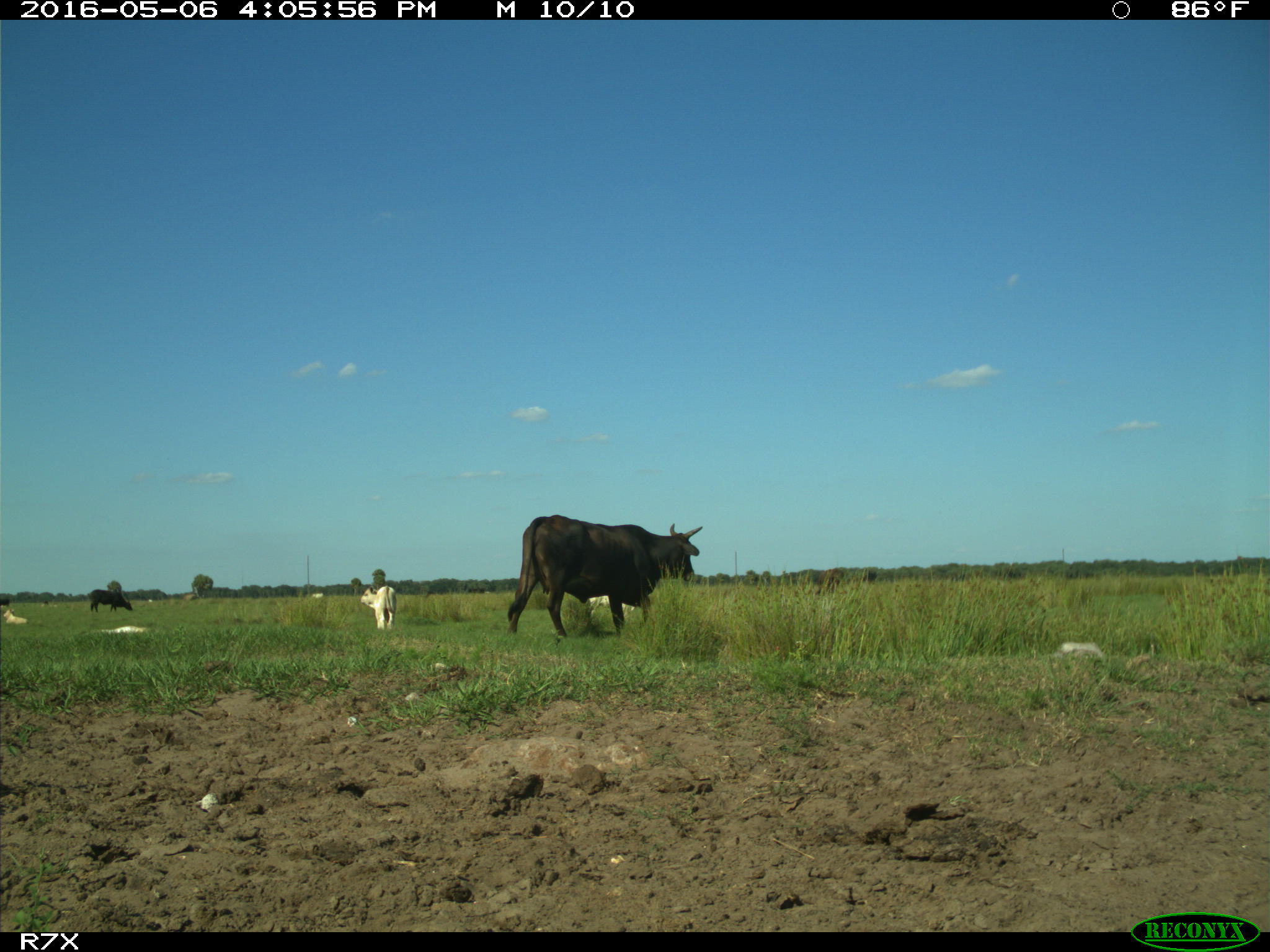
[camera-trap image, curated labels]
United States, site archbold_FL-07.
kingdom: Animalia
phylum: Chordata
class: Mammalia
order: Artiodactyla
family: Bovidae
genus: Bos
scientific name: Bos taurus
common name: domestic cow